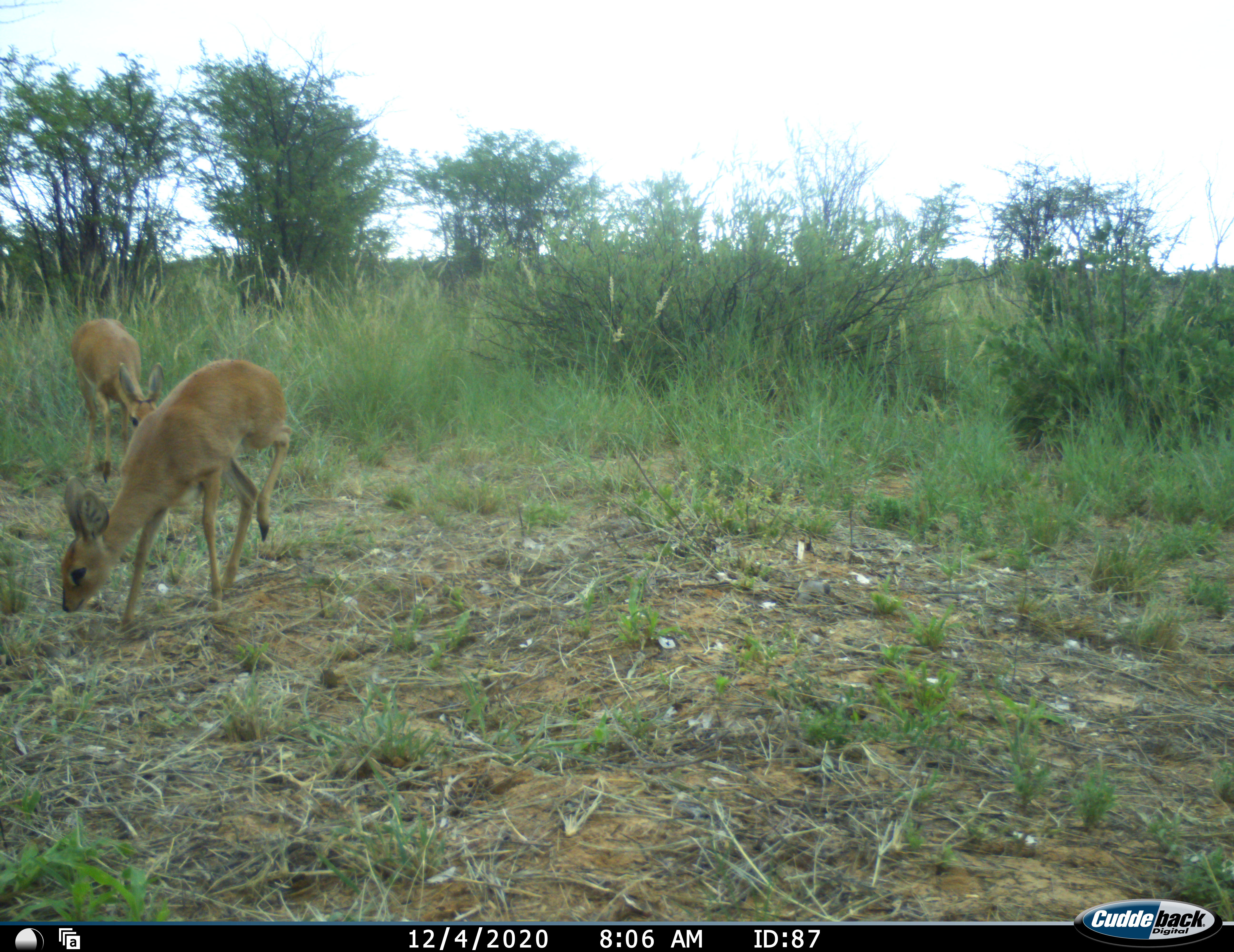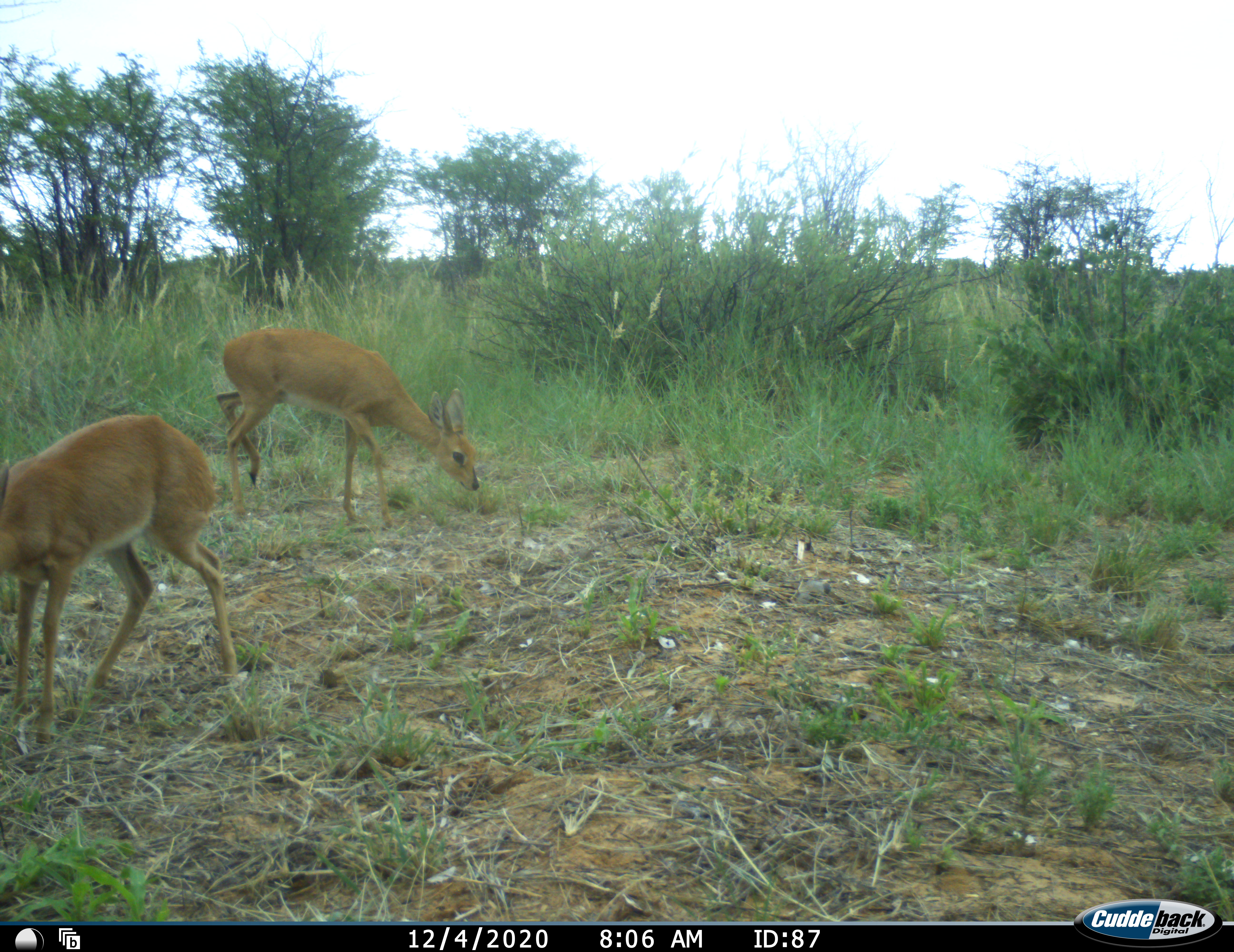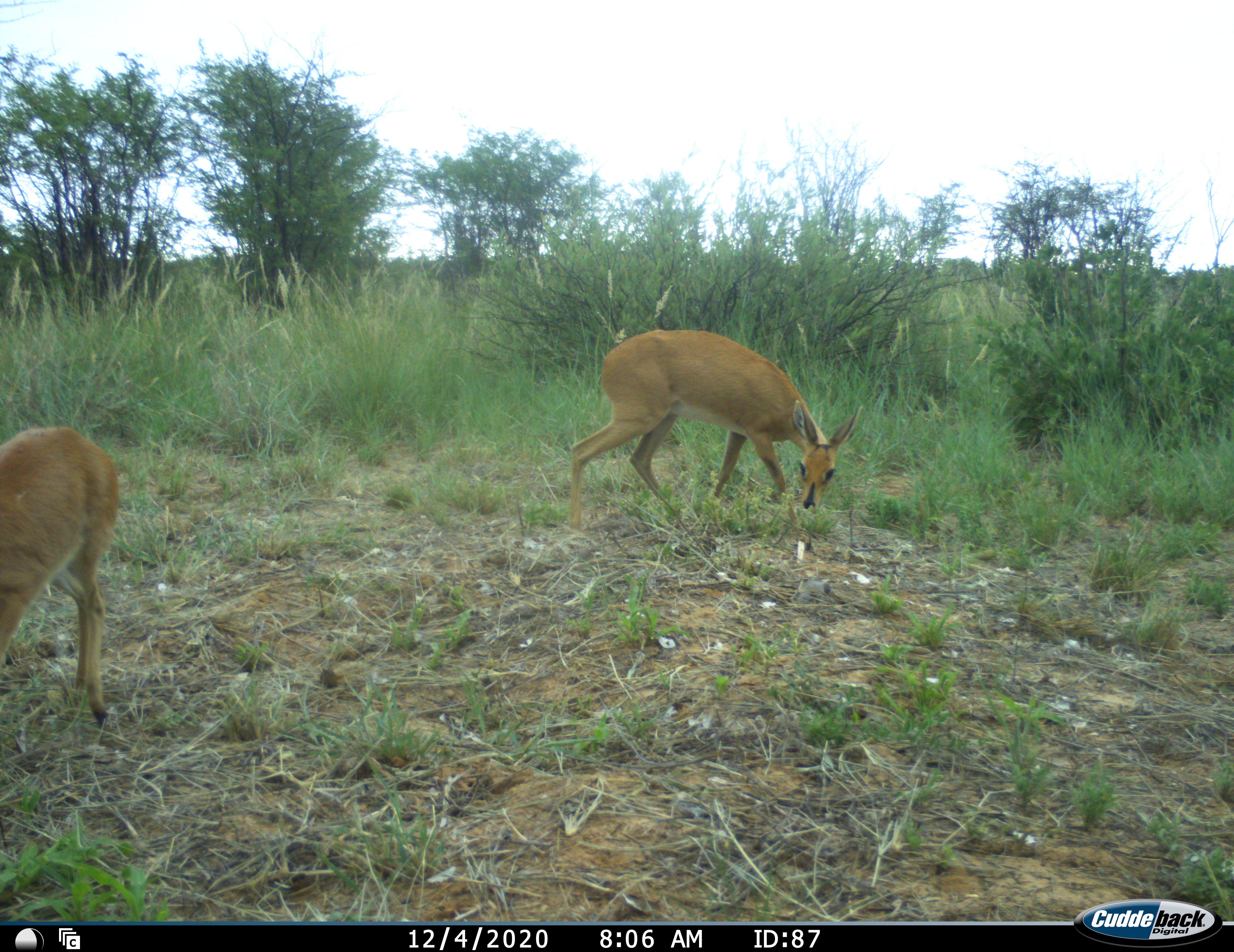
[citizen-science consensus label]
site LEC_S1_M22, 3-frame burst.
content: unidentified animal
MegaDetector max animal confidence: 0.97